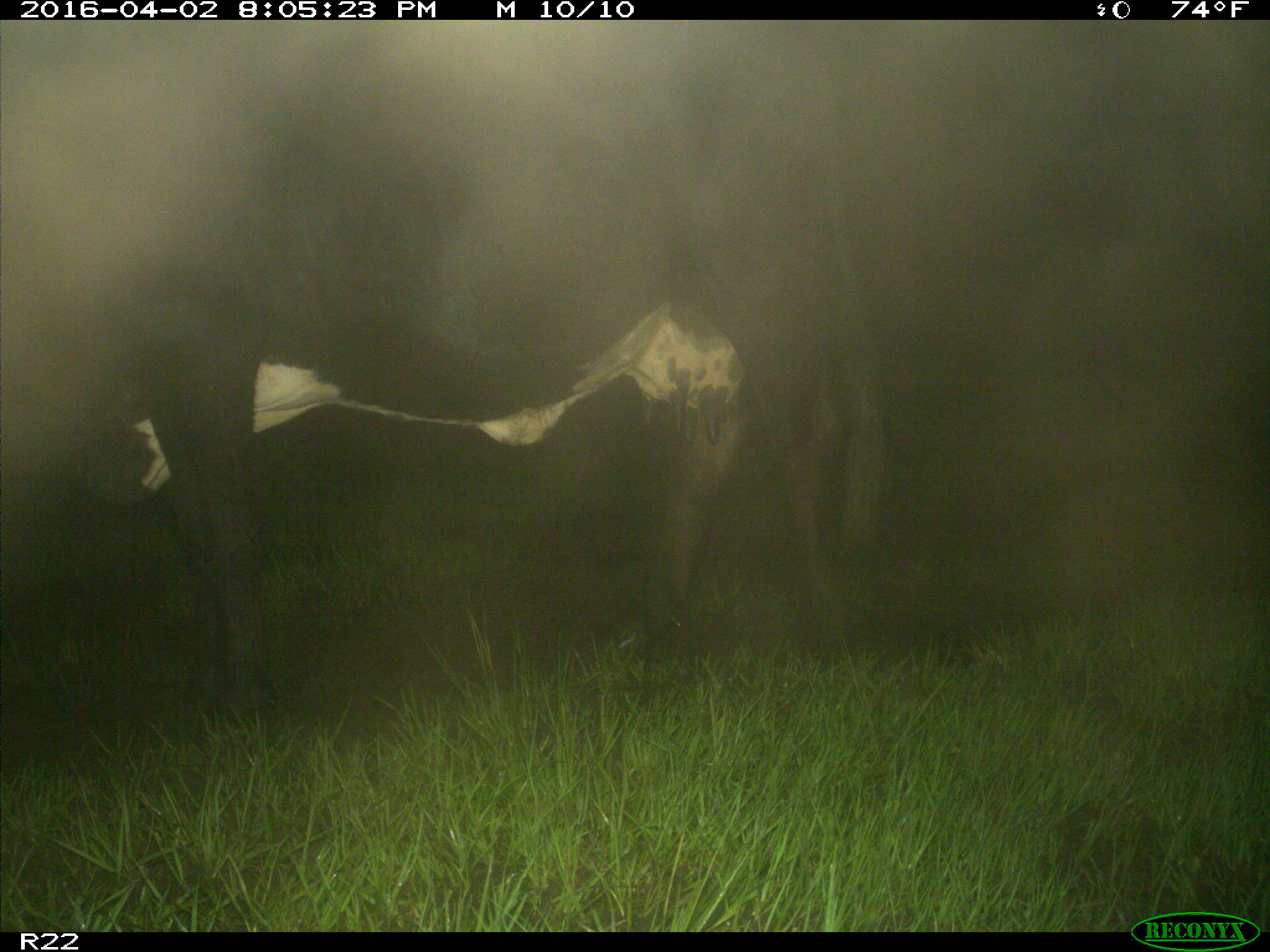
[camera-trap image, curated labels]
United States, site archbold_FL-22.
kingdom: Animalia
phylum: Chordata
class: Mammalia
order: Artiodactyla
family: Bovidae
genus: Bos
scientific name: Bos taurus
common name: domestic cow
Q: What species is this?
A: Bos taurus (domestic cow).